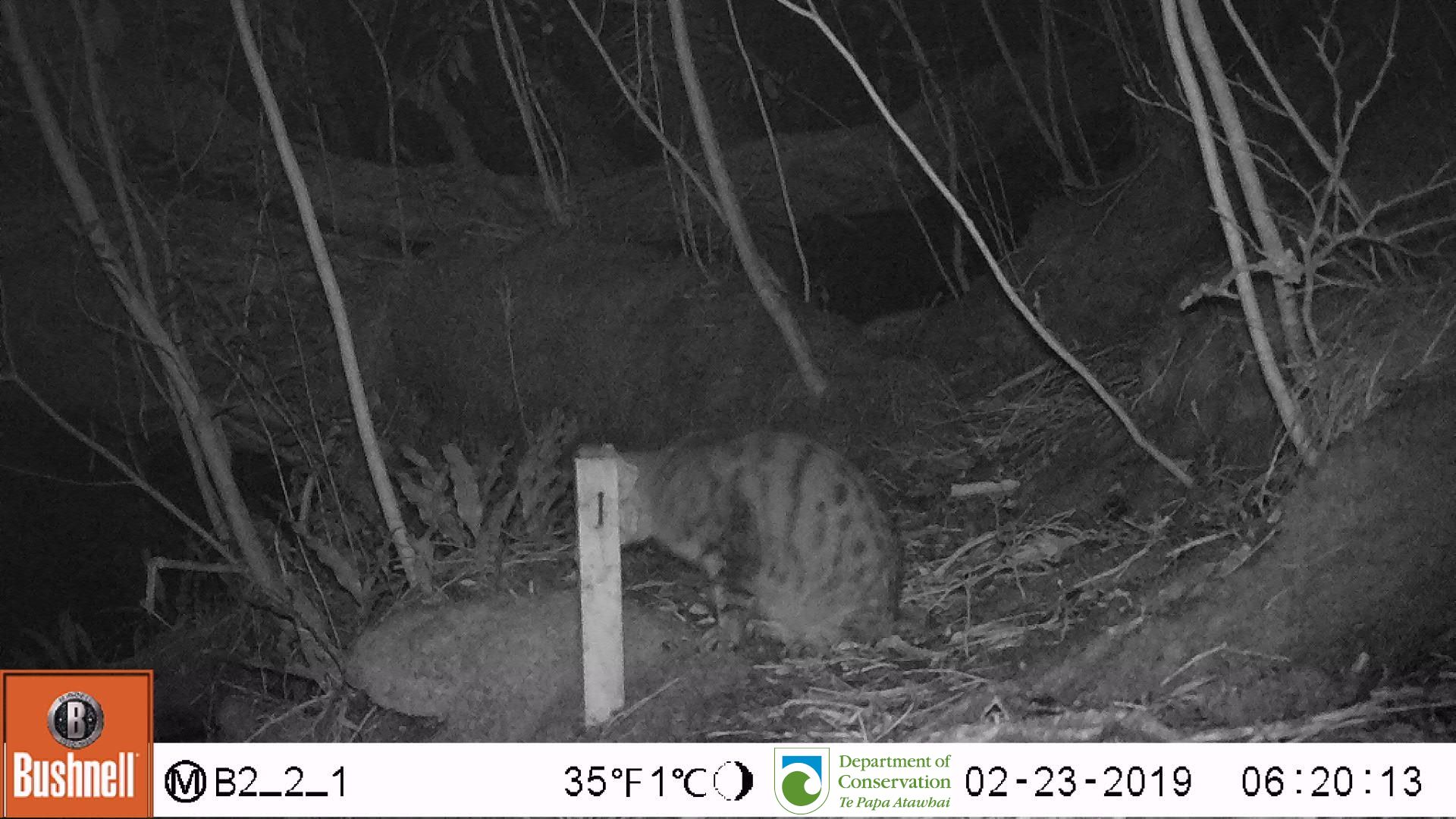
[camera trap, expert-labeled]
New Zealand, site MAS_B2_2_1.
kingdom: Animalia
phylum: Chordata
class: Mammalia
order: Carnivora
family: Felidae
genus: Felis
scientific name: Felis catus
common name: domestic cat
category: cat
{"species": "cat (domestic cat) (Felis catus)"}